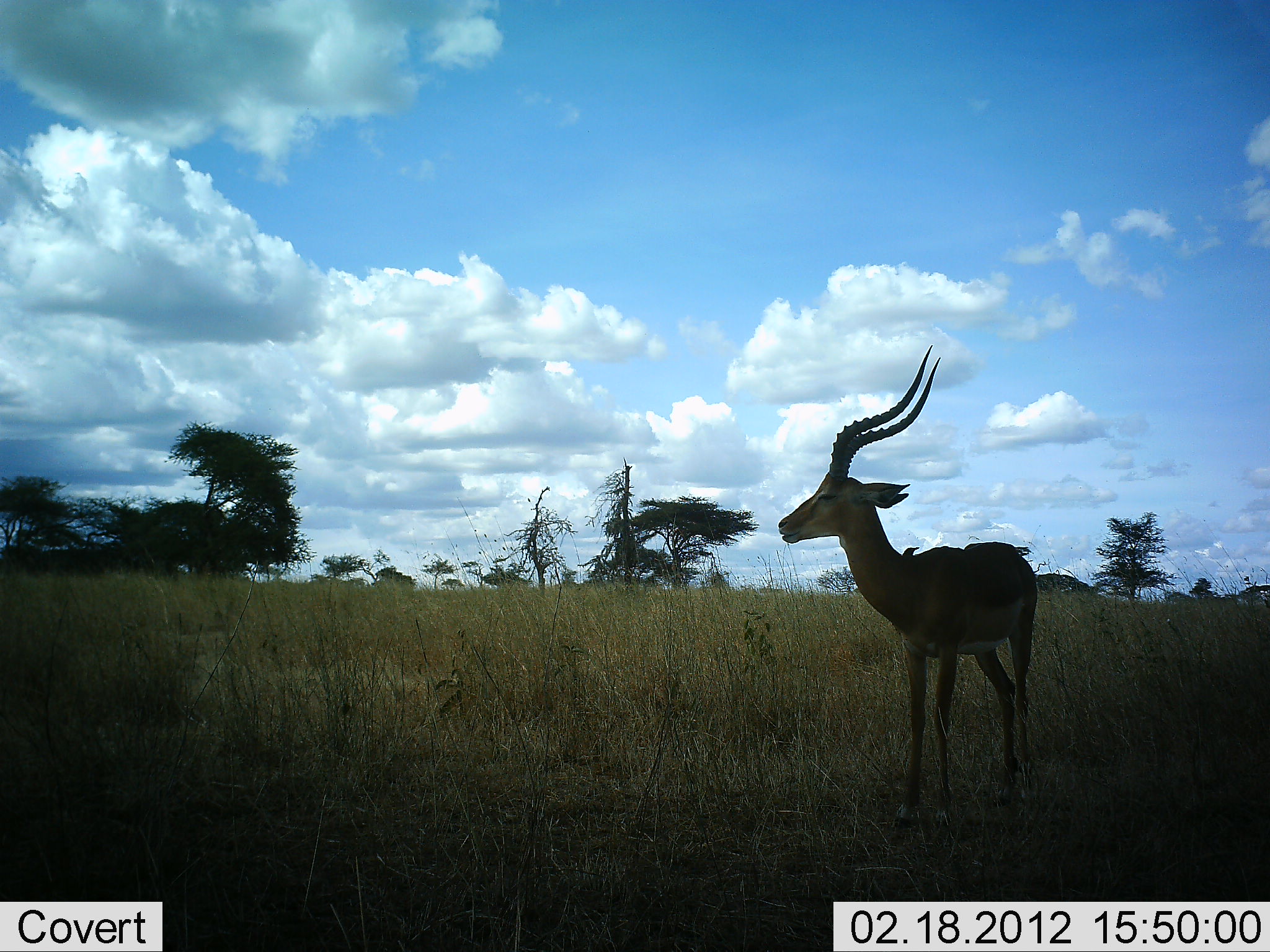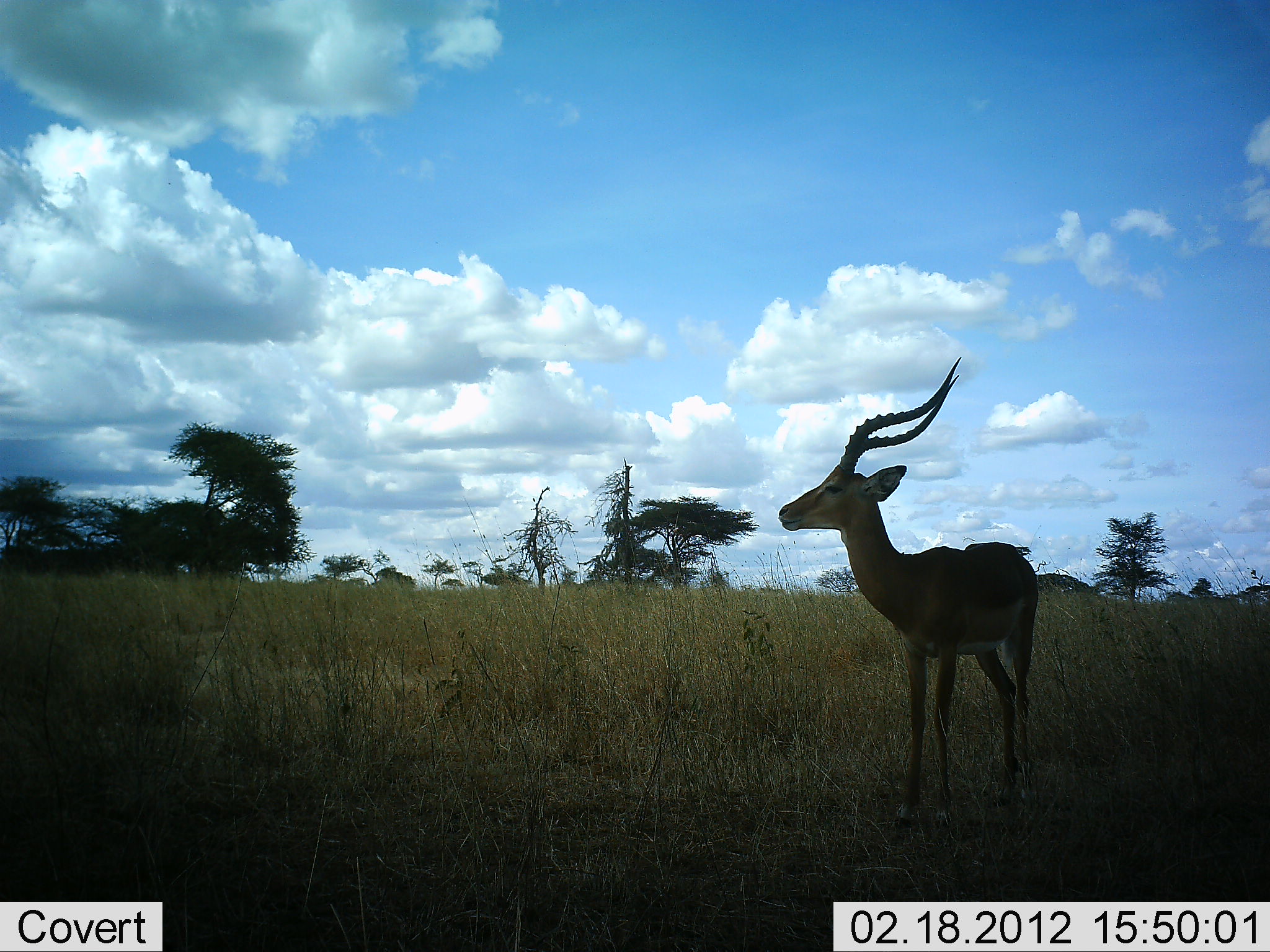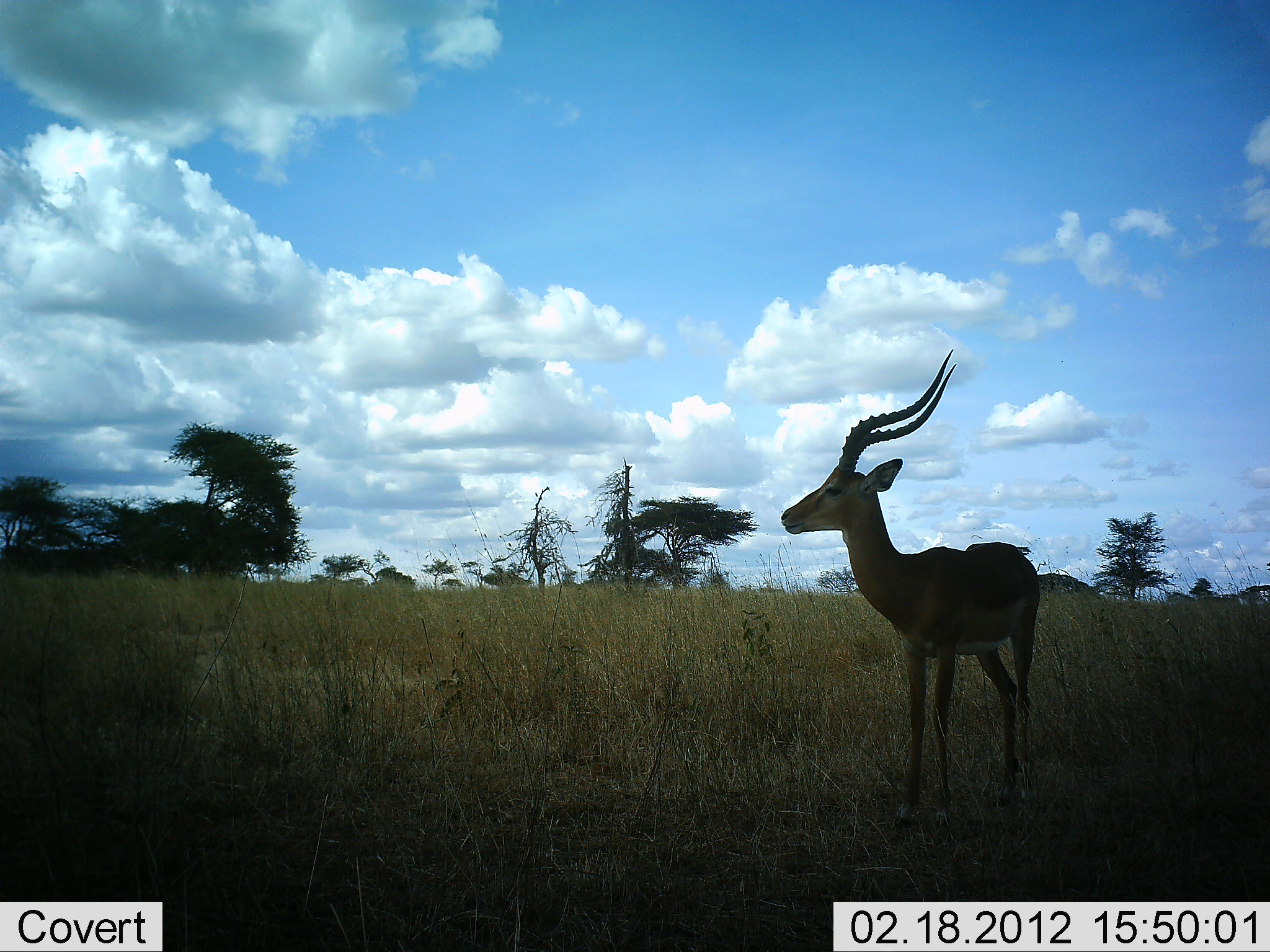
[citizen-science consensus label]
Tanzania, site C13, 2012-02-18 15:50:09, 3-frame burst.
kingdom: Animalia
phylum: Chordata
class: Mammalia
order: Artiodactyla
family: Bovidae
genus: Aepyceros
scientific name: Aepyceros melampus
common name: impala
Impala (Aepyceros melampus), count 1. Behavior (volunteer vote fractions): standing 100%, resting 0%, moving 0%, interacting 0%. Young present (vote fraction): 0%. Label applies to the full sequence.